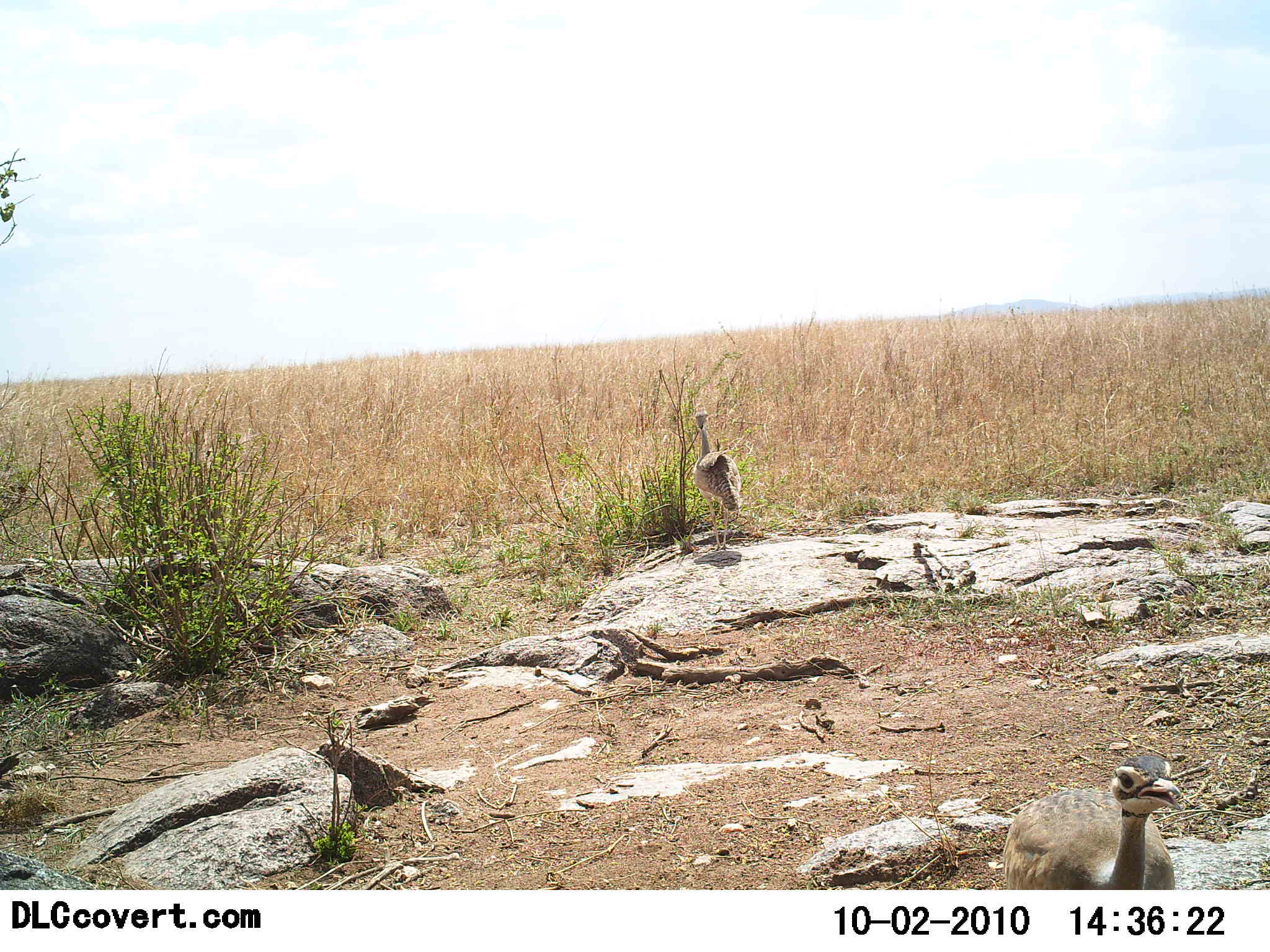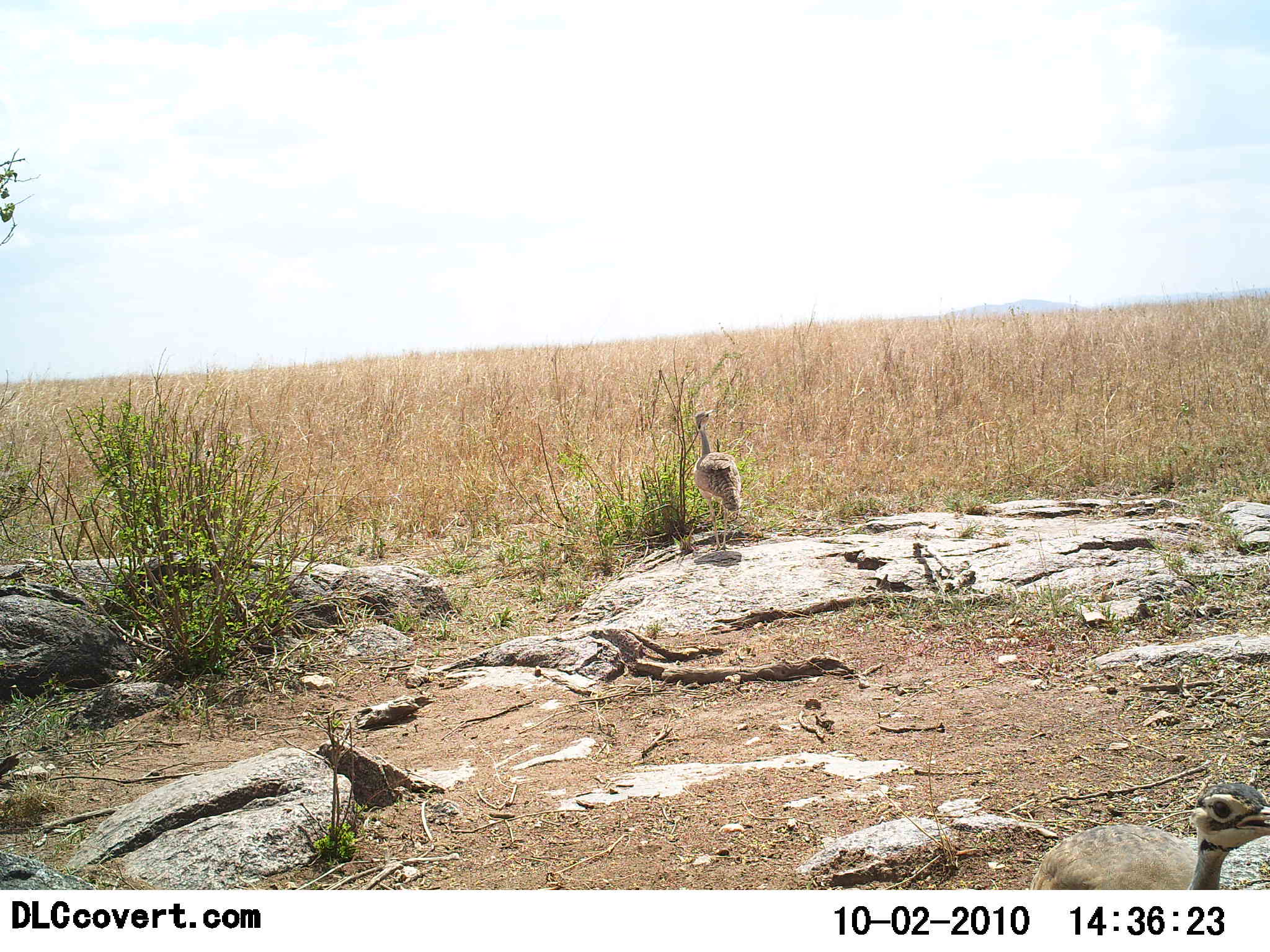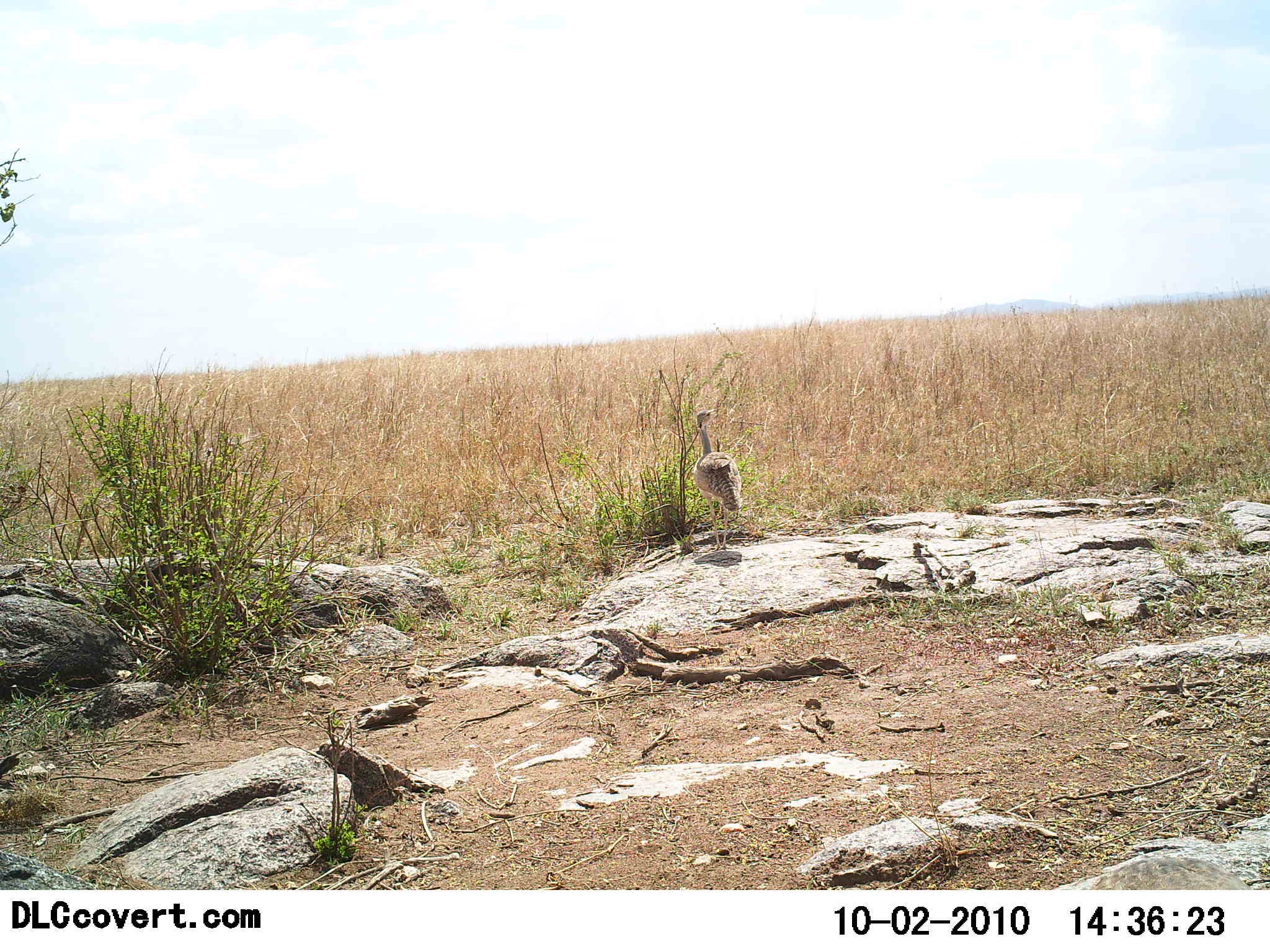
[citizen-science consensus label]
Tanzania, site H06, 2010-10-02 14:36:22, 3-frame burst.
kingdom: Animalia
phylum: Chordata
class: Aves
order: Otidiformes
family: Otididae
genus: Ardeotis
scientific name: Ardeotis kori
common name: kori bustard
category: koribustard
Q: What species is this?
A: Koribustard (kori bustard) (Ardeotis kori).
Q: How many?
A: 2.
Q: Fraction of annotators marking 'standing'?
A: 83%.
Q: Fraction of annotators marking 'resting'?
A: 0%.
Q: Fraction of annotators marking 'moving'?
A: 50%.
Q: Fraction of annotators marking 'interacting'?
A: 0%.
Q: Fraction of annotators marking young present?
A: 0%.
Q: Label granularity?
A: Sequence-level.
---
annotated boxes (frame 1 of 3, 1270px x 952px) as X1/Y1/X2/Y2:
animal: 1004/755/1183/890; 692/404/742/551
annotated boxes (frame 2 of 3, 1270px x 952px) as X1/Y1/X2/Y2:
animal: 1030/782/1270/890; 693/409/743/552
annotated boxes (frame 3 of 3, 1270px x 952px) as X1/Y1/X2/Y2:
animal: 693/410/744/552; 1094/855/1263/891